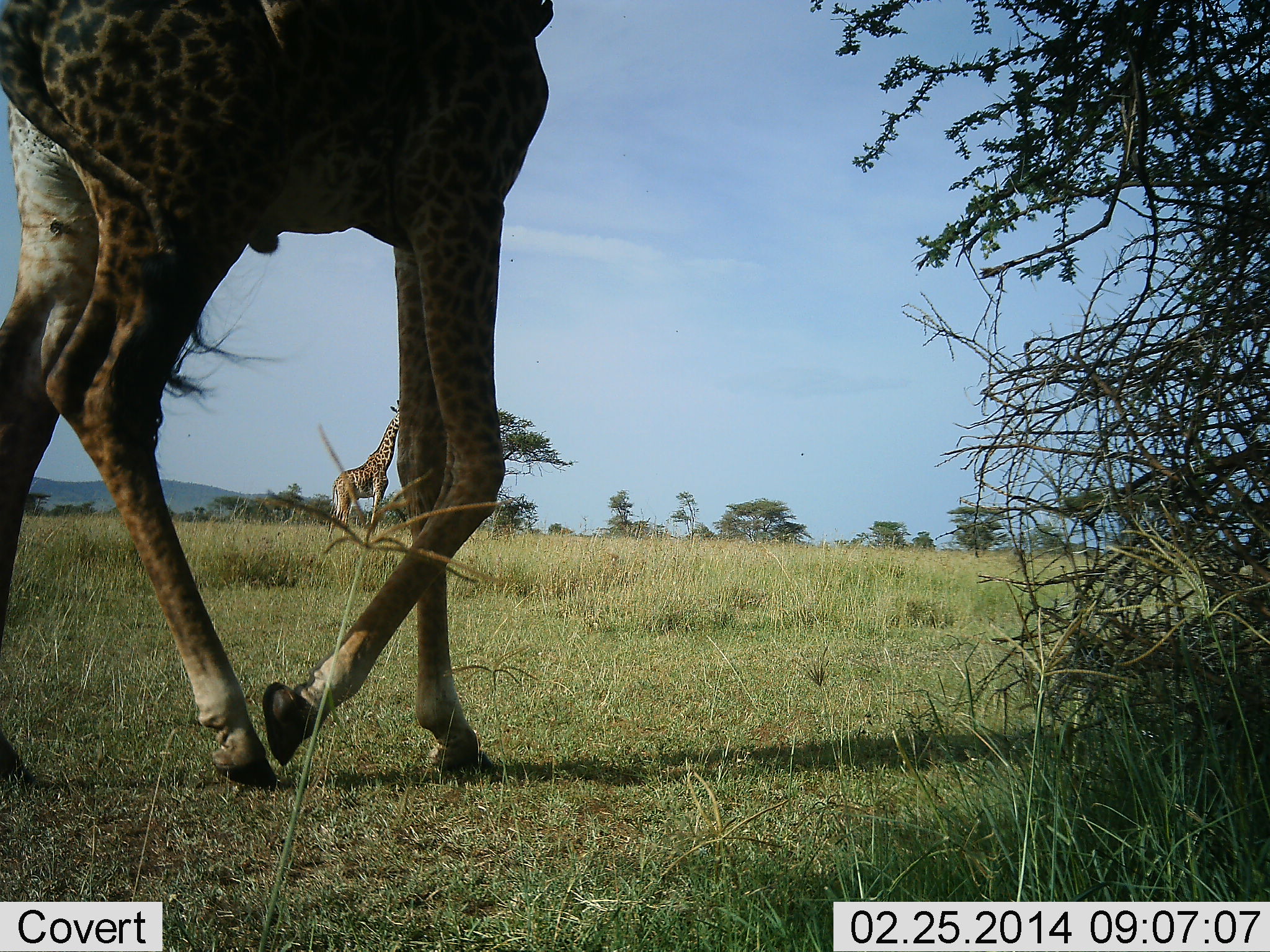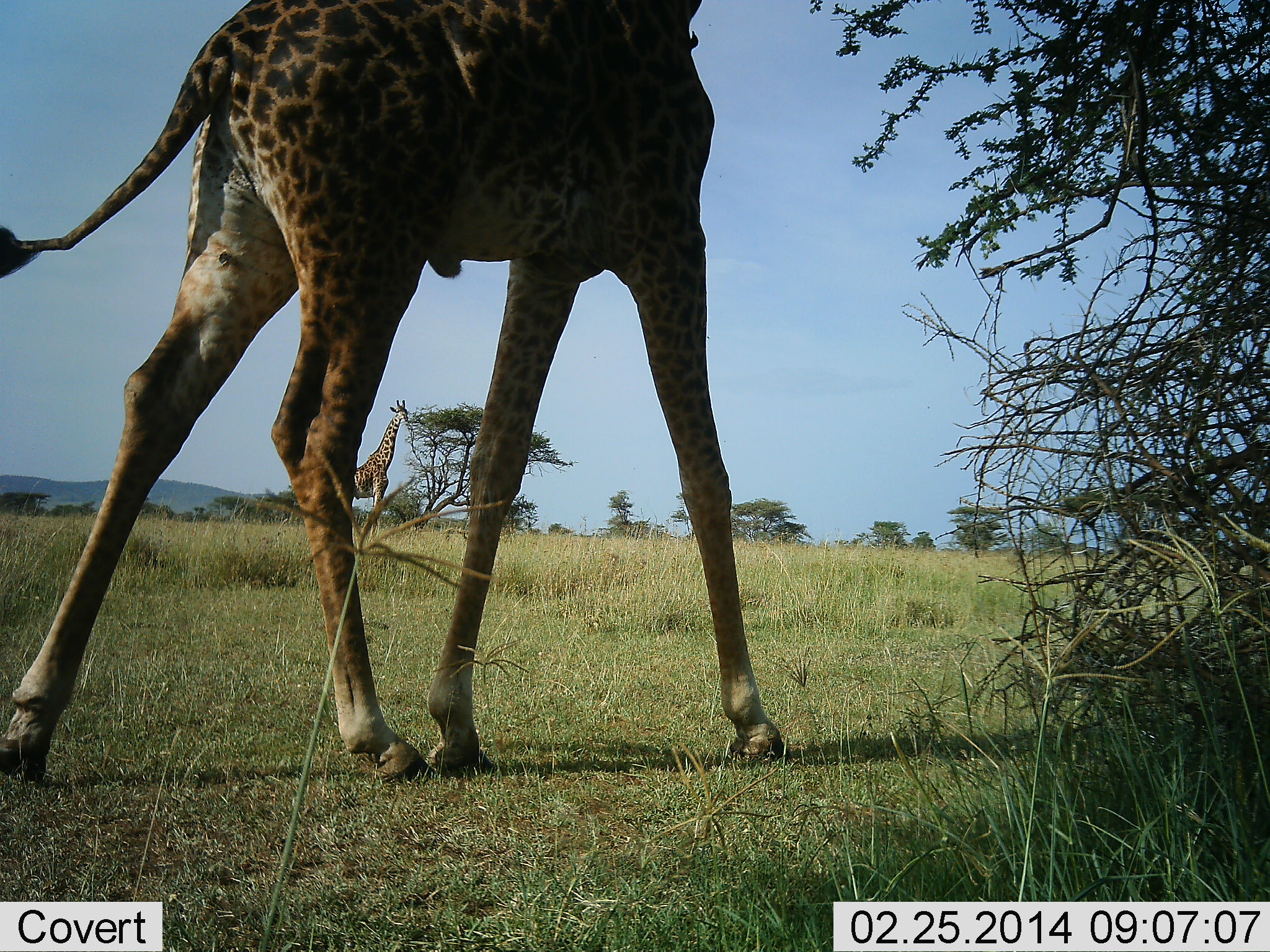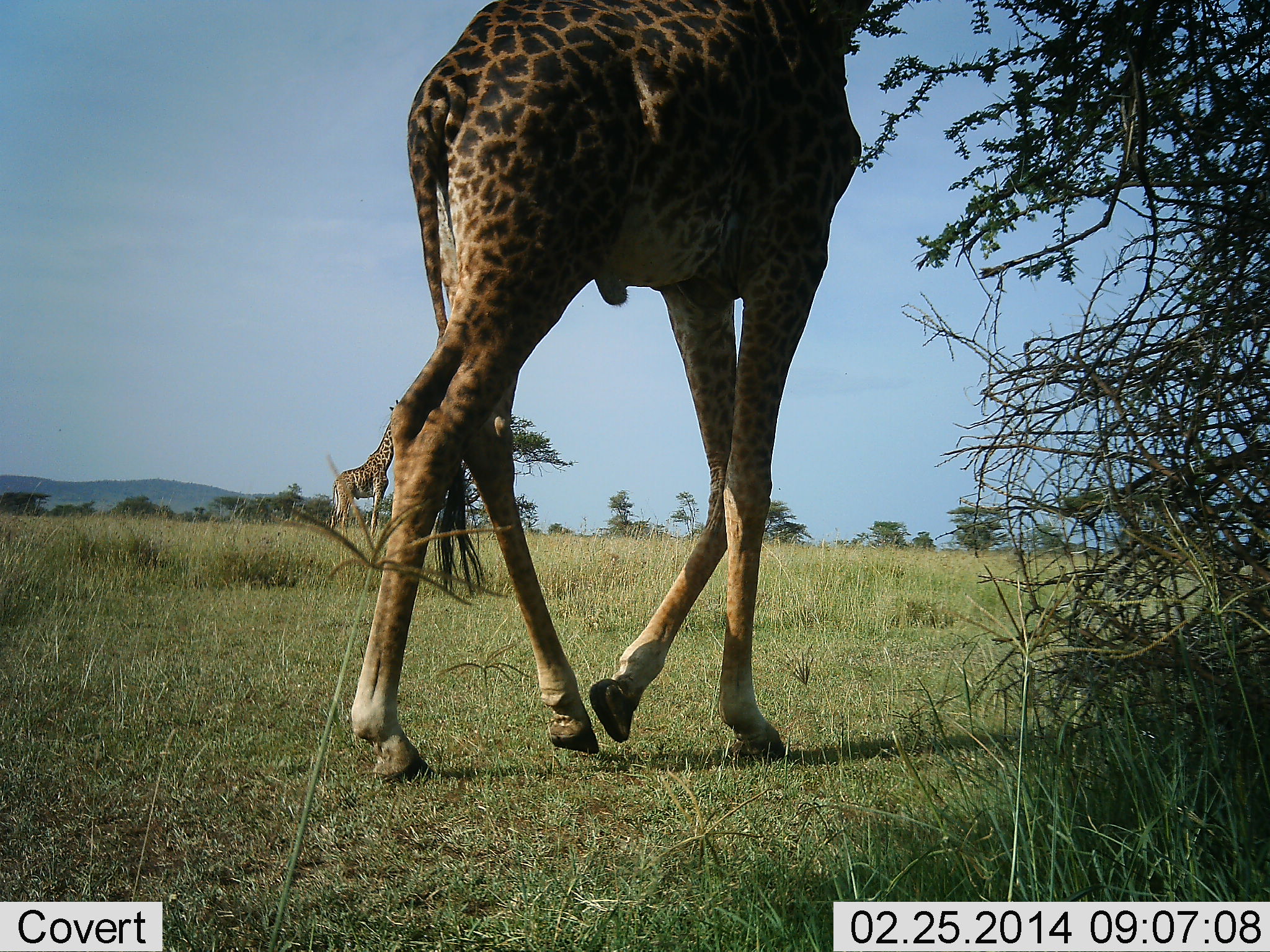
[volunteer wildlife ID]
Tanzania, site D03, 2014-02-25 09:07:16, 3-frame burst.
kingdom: Animalia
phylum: Chordata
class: Mammalia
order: Artiodactyla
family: Giraffidae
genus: Giraffa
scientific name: Giraffa camelopardalis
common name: giraffe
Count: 2.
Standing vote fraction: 50%.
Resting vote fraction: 0%.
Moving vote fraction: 90%.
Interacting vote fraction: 0%.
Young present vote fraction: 0%.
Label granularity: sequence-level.